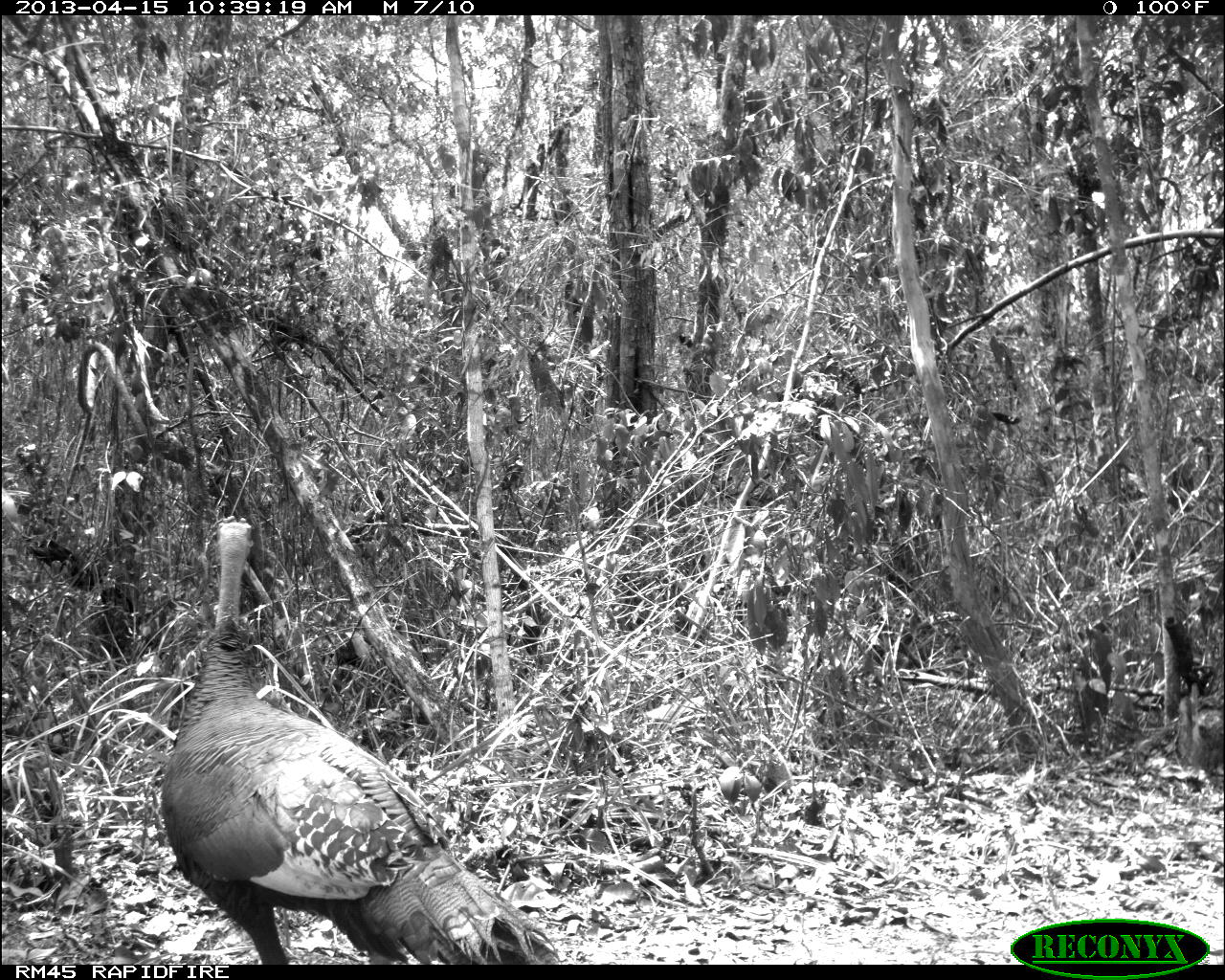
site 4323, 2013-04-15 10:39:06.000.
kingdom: Animalia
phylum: Chordata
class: Aves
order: Galliformes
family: Phasianidae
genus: Meleagris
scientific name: Meleagris ocellata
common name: ocellated turkey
Meleagris ocellata (ocellated turkey), count 1, sex female.